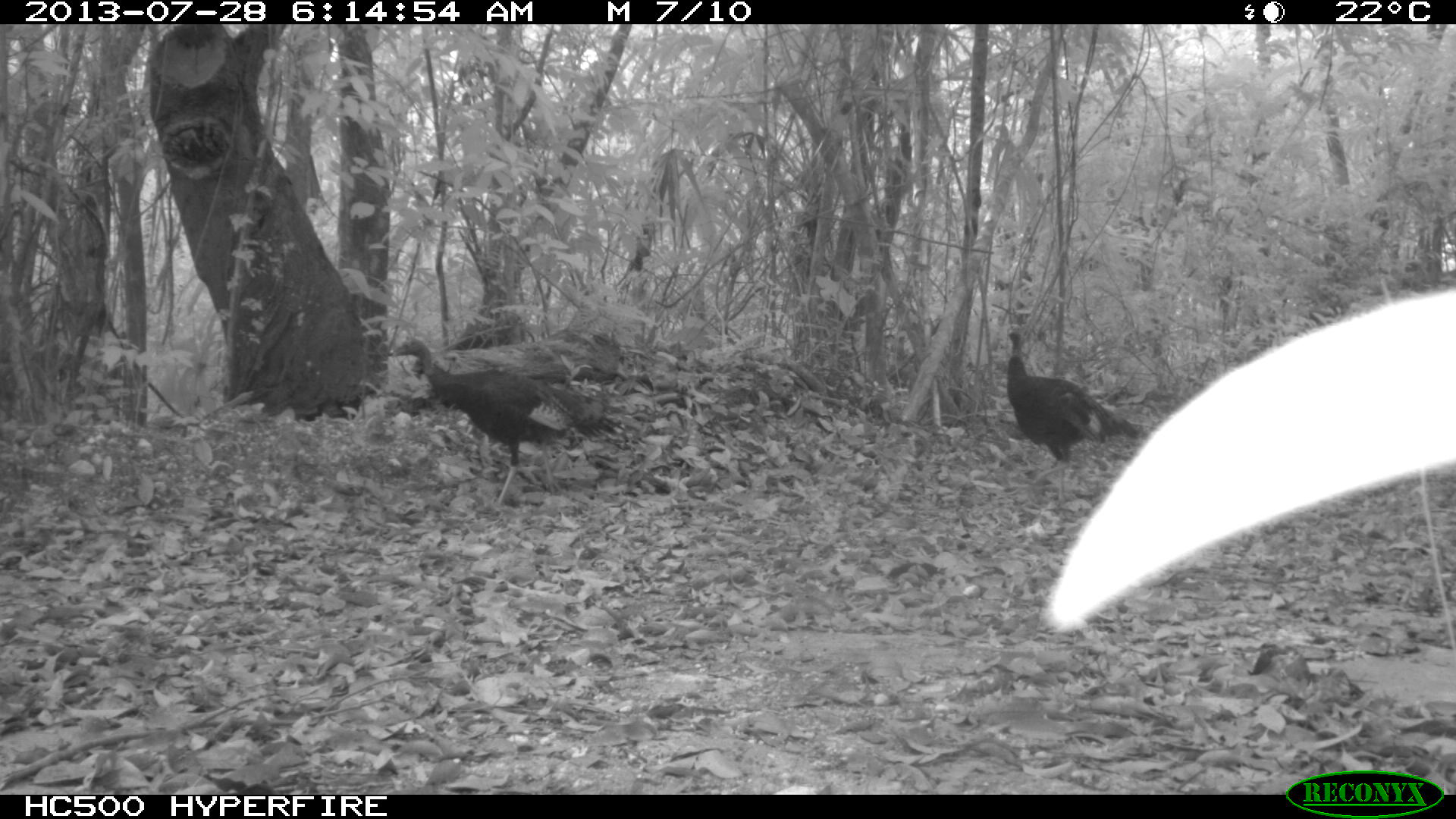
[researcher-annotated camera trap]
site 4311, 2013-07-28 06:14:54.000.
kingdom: Animalia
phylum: Chordata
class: Aves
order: Galliformes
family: Phasianidae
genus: Meleagris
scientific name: Meleagris ocellata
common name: ocellated turkey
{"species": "Meleagris ocellata (ocellated turkey)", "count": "3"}